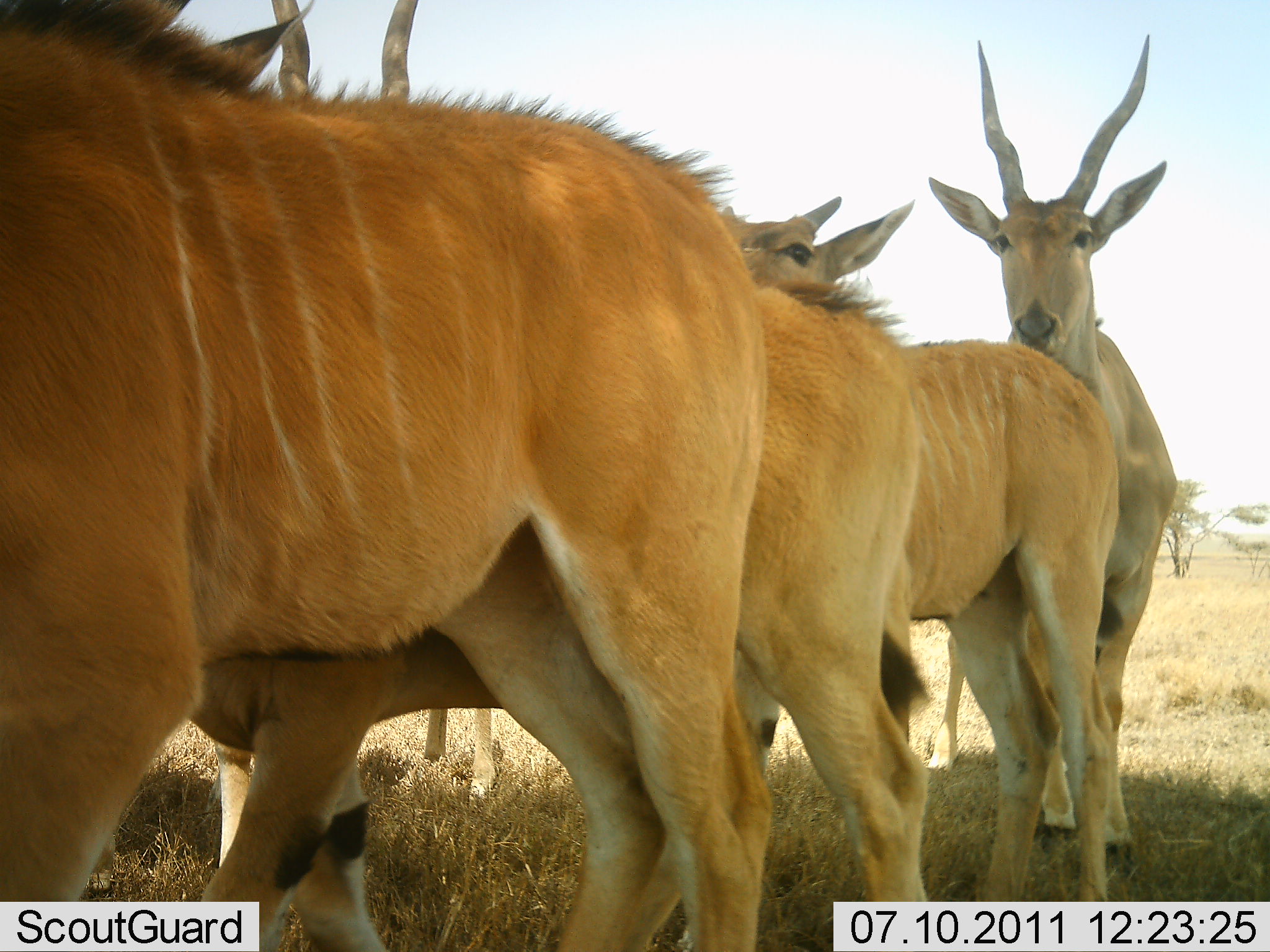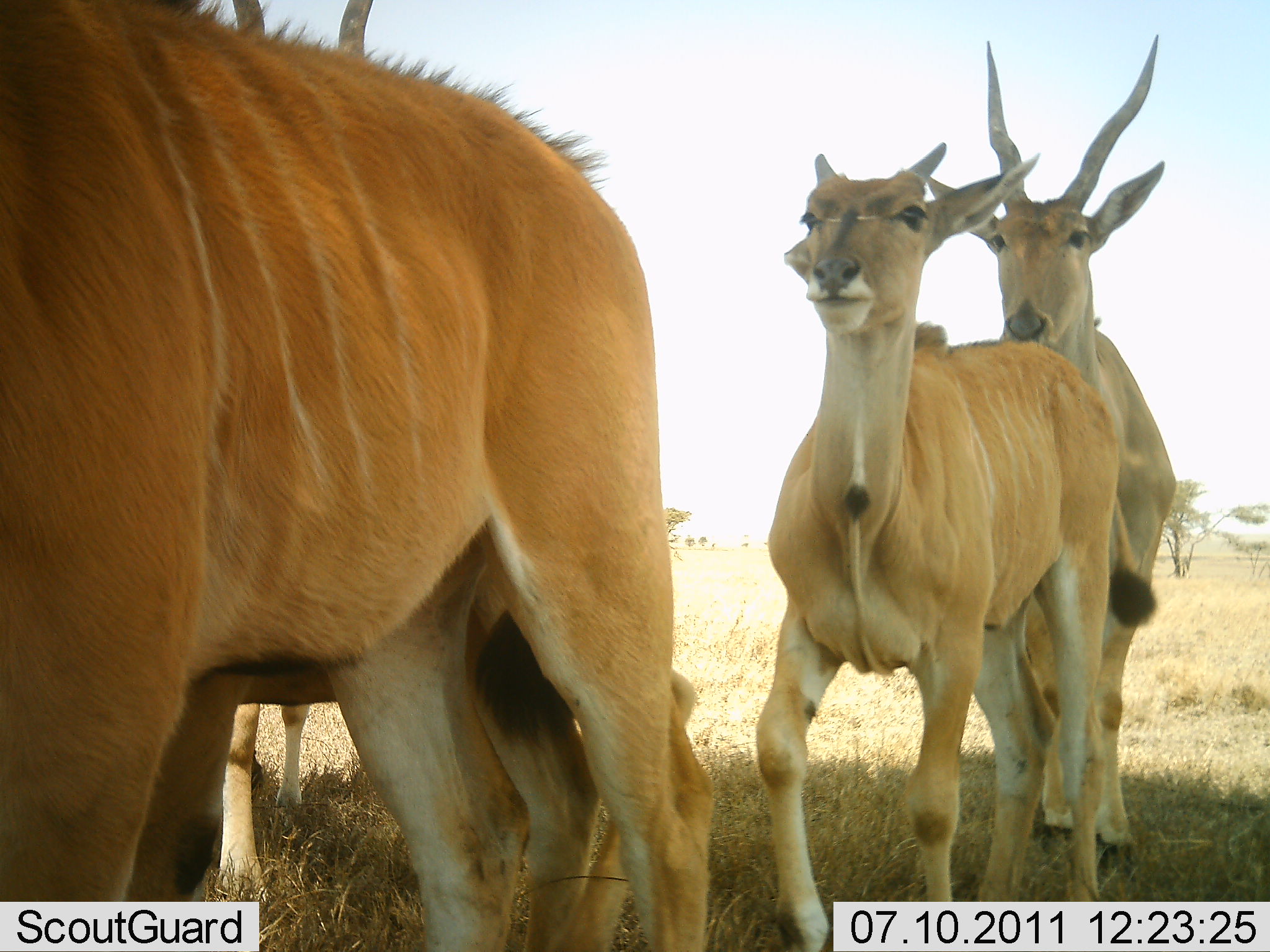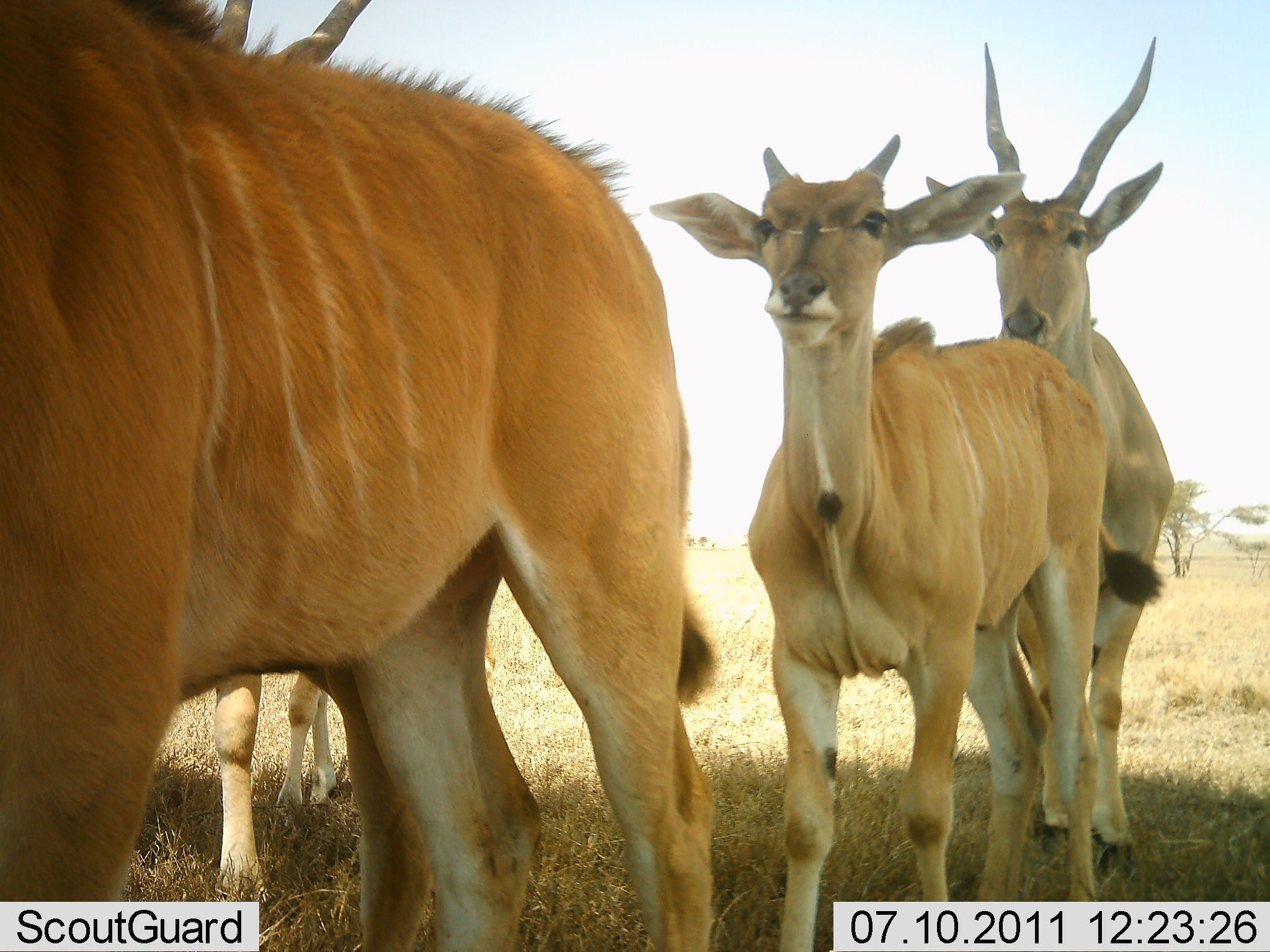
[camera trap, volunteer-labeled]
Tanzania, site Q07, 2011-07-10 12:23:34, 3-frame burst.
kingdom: Animalia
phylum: Chordata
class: Mammalia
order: Artiodactyla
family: Bovidae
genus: Tragelaphus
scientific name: Tragelaphus oryx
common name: eland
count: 4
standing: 42%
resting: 0%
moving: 83%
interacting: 25%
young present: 17%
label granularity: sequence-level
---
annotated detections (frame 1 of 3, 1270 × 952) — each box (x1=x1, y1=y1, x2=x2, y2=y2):
animal: (x1=136, y1=0, x2=944, y2=951); (x1=2, y1=2, x2=776, y2=952); (x1=661, y1=193, x2=1125, y2=952); (x1=925, y1=32, x2=1181, y2=876)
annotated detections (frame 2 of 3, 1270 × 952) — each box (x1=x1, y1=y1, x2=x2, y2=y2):
animal: (x1=1, y1=0, x2=718, y2=951); (x1=218, y1=0, x2=718, y2=951); (x1=752, y1=142, x2=1214, y2=952); (x1=922, y1=35, x2=1181, y2=870)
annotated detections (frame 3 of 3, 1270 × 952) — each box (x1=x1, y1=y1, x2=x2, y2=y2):
animal: (x1=1, y1=1, x2=719, y2=952); (x1=643, y1=134, x2=1166, y2=952); (x1=208, y1=0, x2=522, y2=910); (x1=922, y1=35, x2=1181, y2=870)